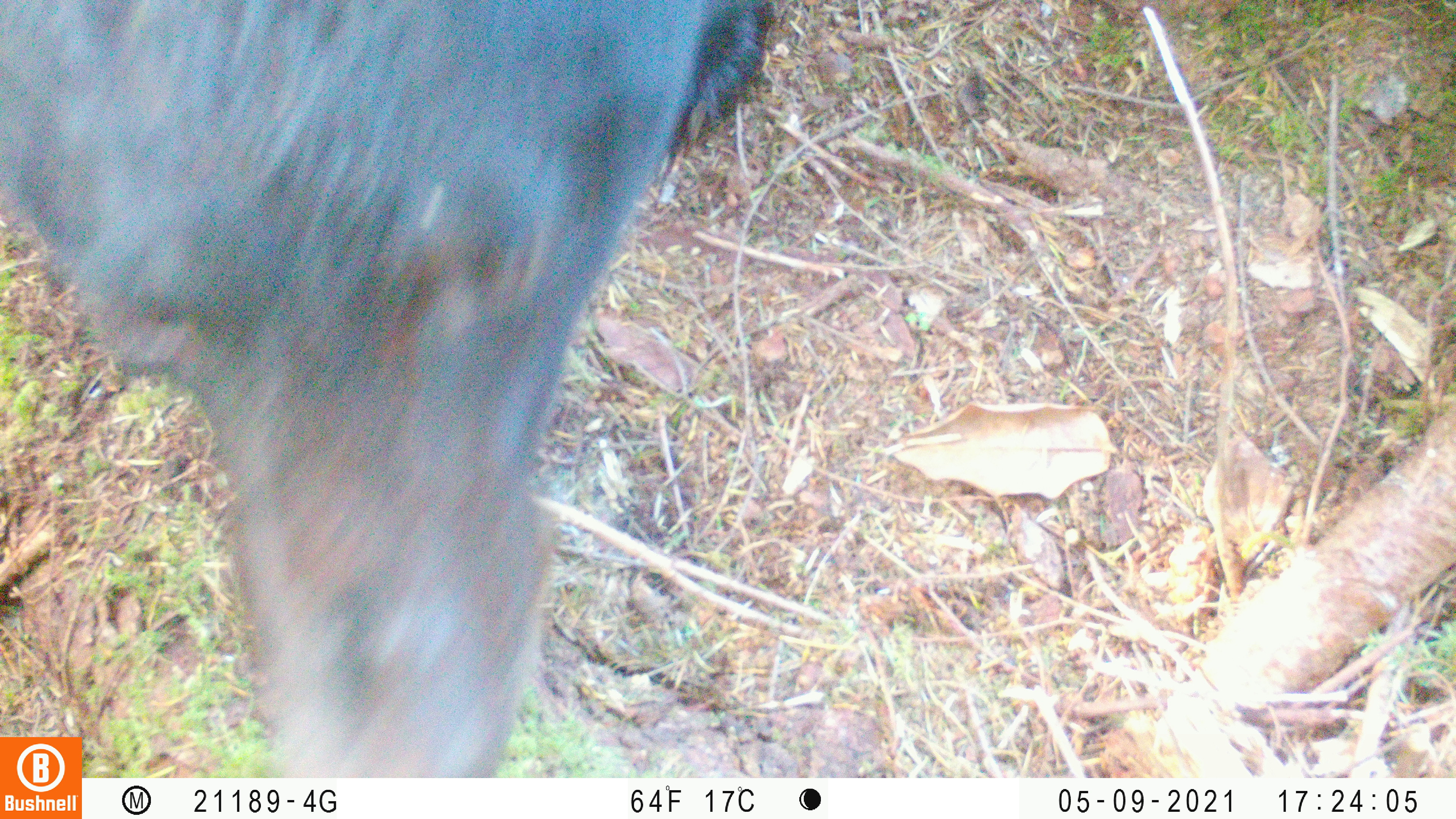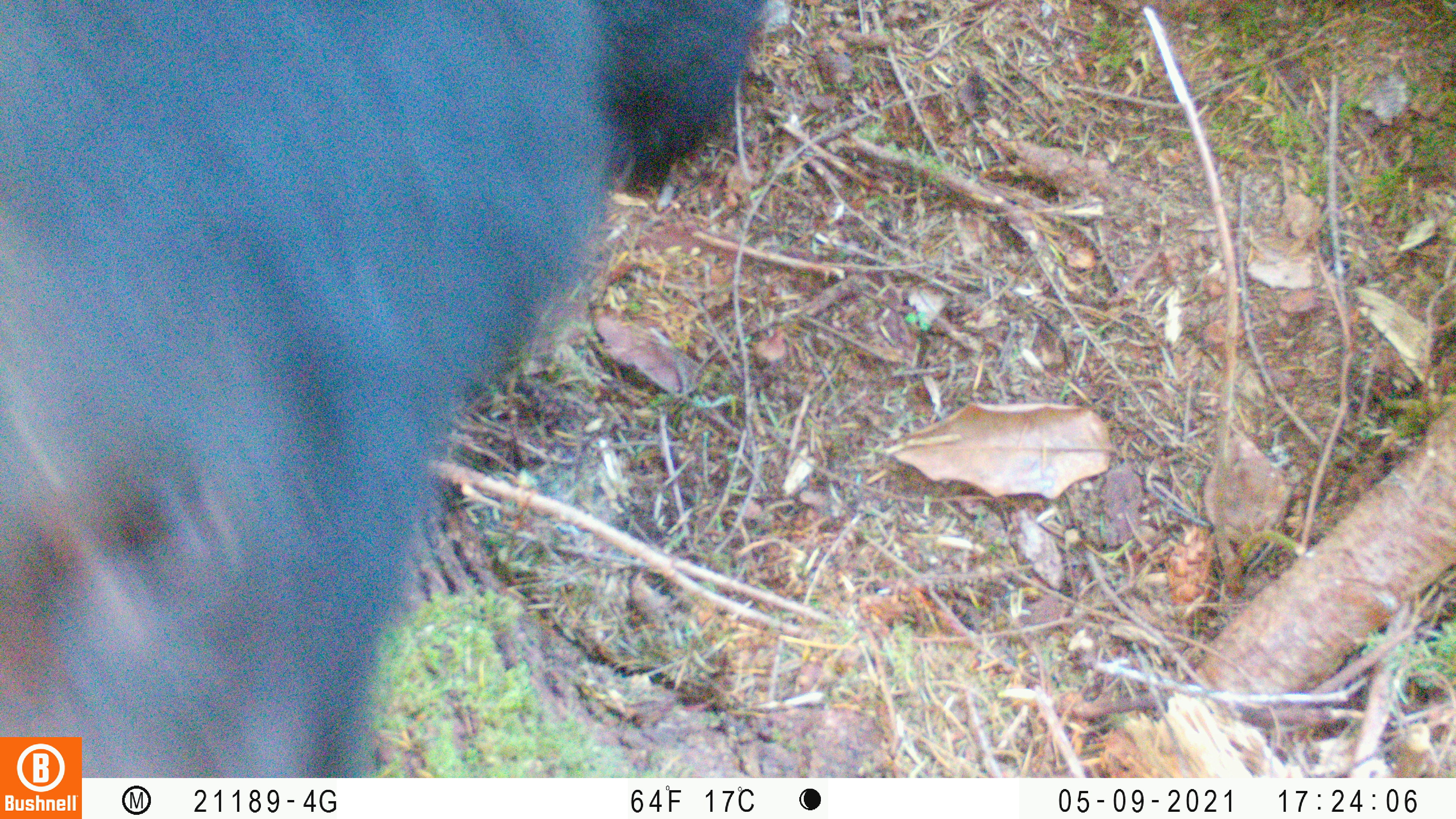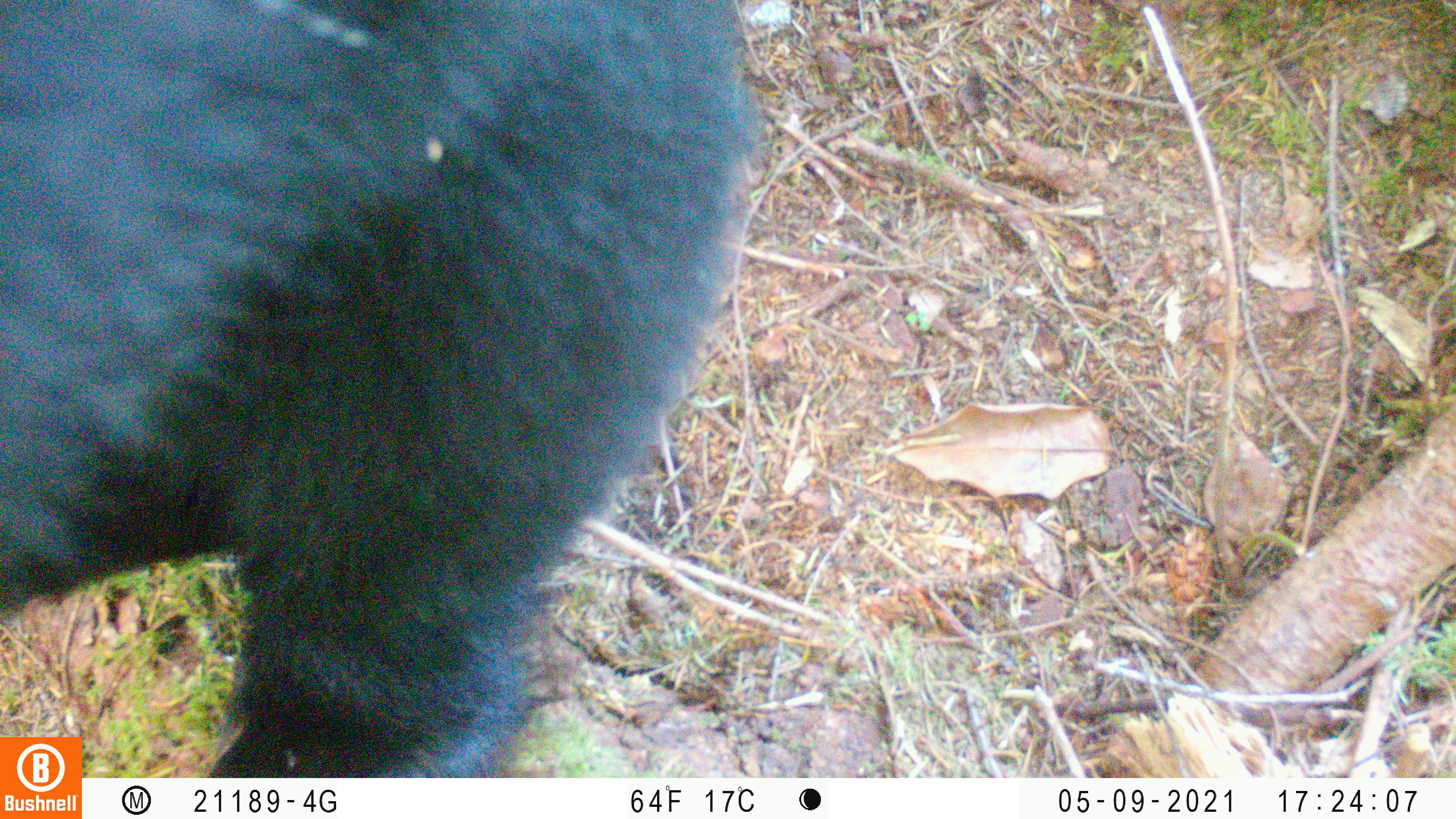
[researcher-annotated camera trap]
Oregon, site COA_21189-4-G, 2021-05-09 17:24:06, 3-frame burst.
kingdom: Animalia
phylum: Chordata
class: Mammalia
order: Carnivora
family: Ursidae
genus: Ursus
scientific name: Ursus americanus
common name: american black bear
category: black bear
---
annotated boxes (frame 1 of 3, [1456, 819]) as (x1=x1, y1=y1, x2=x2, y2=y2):
black bear: (x1=86, y1=1, x2=778, y2=774)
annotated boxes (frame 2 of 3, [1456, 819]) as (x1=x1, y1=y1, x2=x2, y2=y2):
black bear: (x1=7, y1=3, x2=768, y2=730)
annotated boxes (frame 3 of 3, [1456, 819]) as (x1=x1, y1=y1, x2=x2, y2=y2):
black bear: (x1=84, y1=3, x2=754, y2=774)